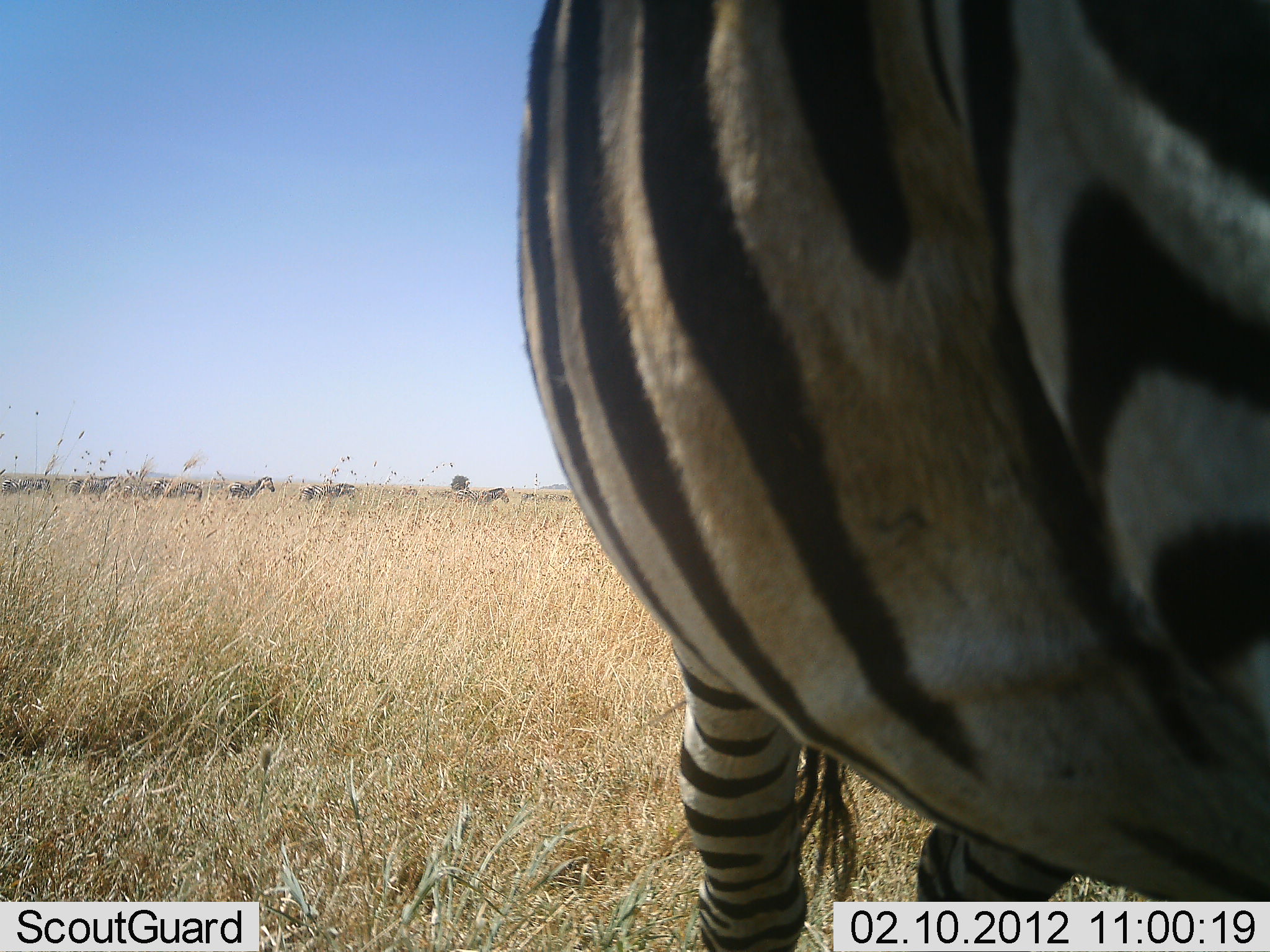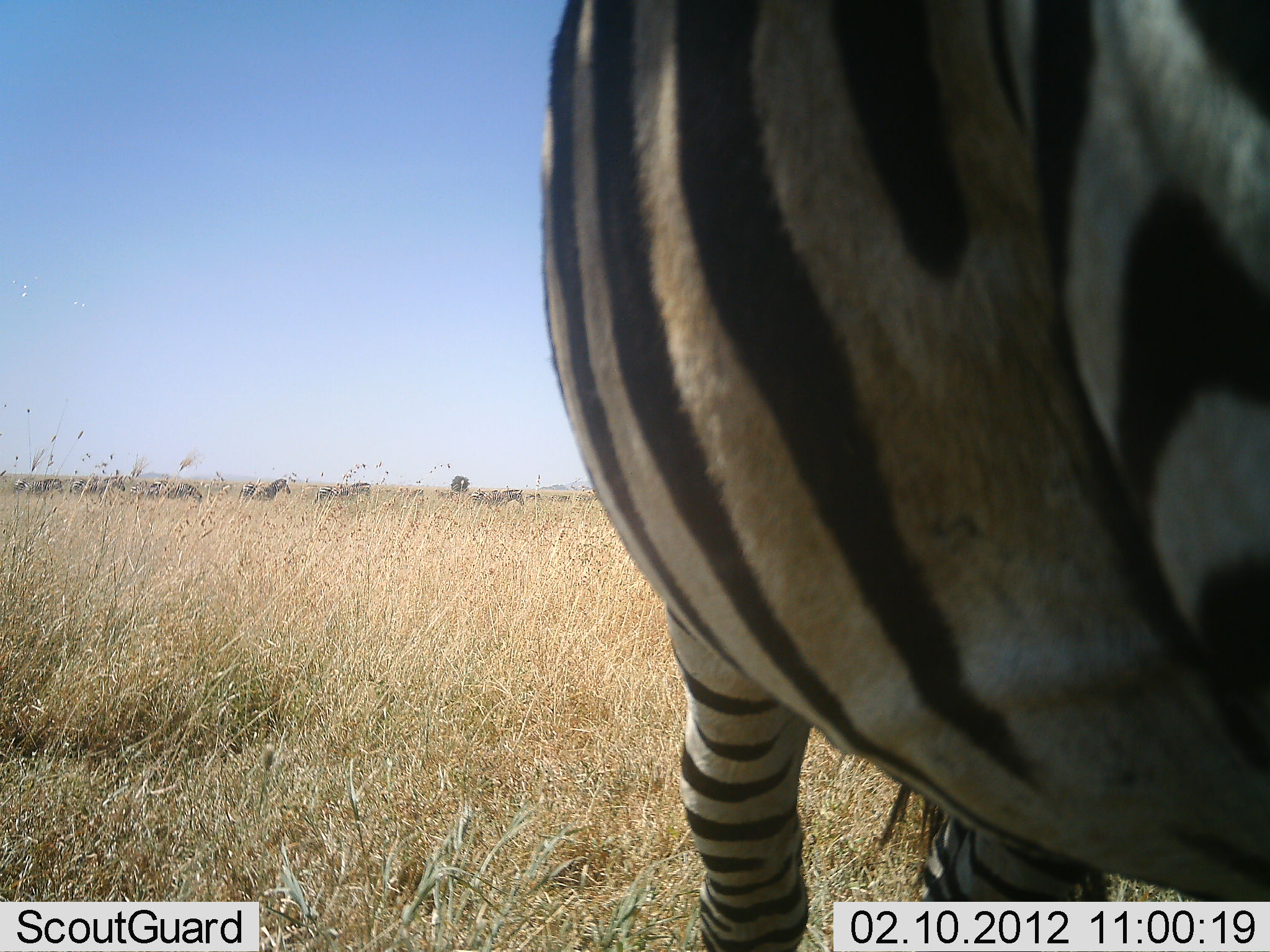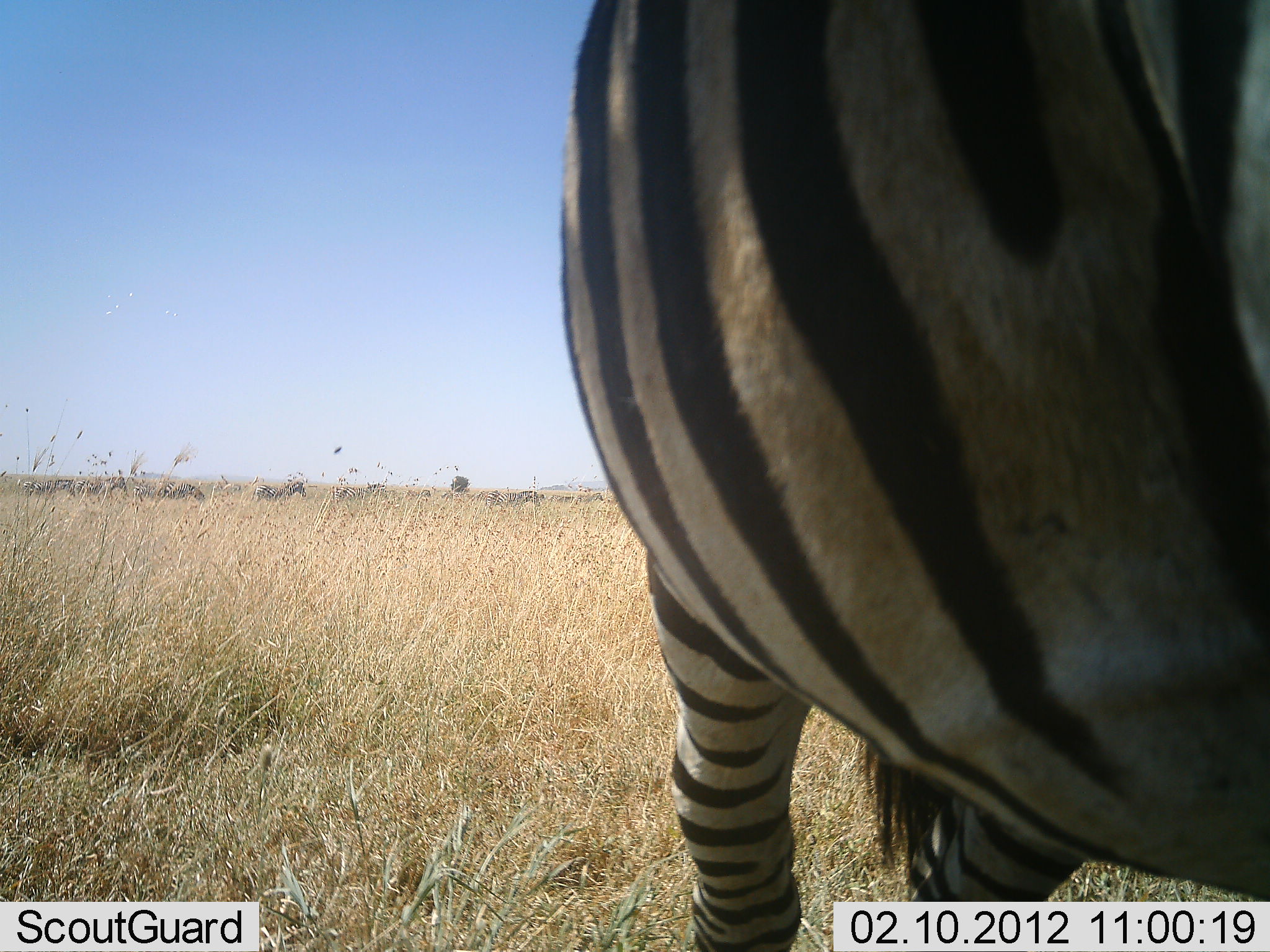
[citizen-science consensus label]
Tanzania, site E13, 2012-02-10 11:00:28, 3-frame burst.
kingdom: Animalia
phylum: Chordata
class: Mammalia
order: Perissodactyla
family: Equidae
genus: Equus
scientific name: Equus quagga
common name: plains zebra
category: zebra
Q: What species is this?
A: Zebra (plains zebra) (Equus quagga).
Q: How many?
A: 7.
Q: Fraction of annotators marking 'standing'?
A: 60%.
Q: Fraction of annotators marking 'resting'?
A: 0%.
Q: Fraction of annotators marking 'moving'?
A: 65%.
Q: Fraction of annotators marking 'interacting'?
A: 5%.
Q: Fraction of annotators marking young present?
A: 0%.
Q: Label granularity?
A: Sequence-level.